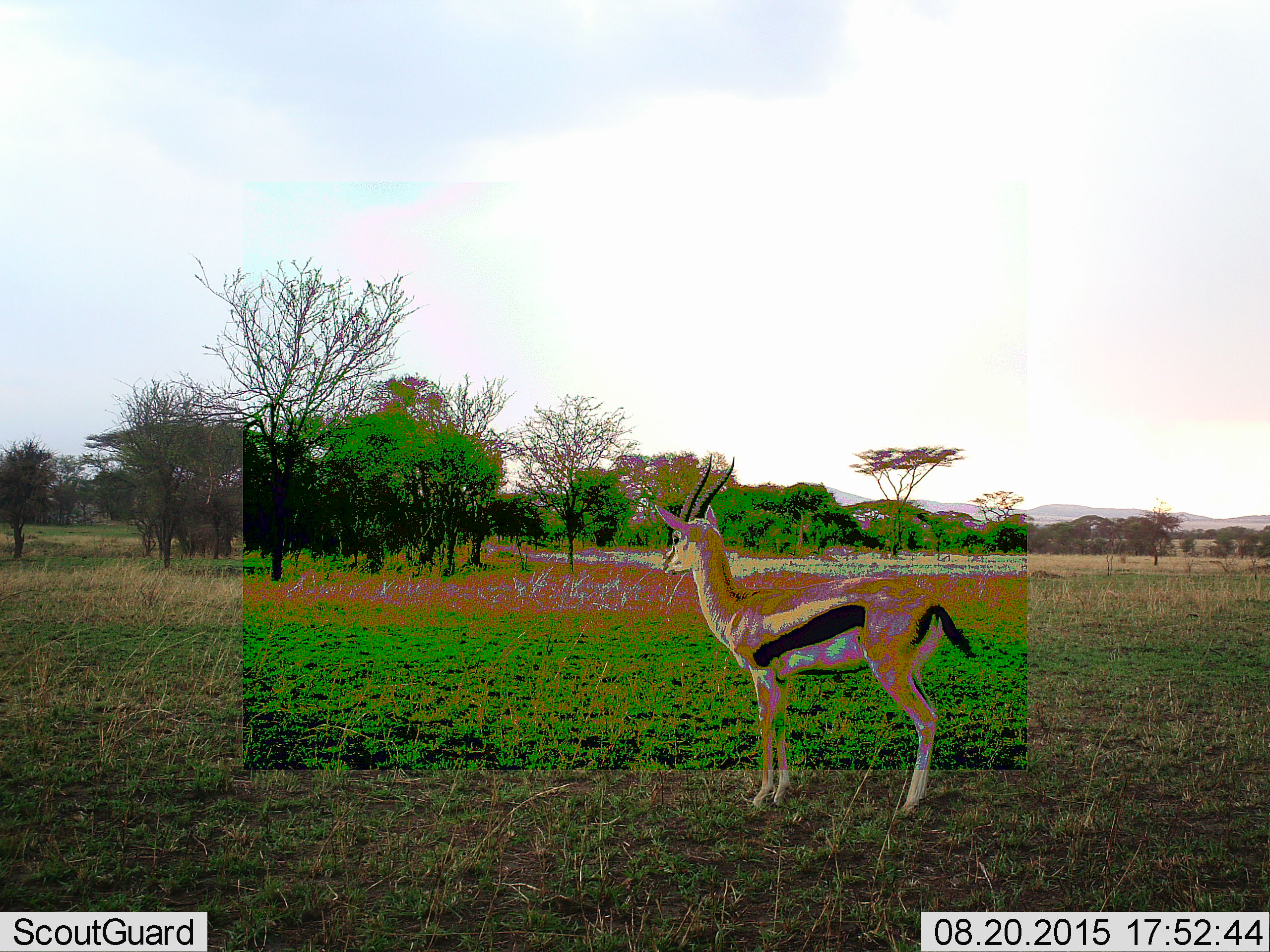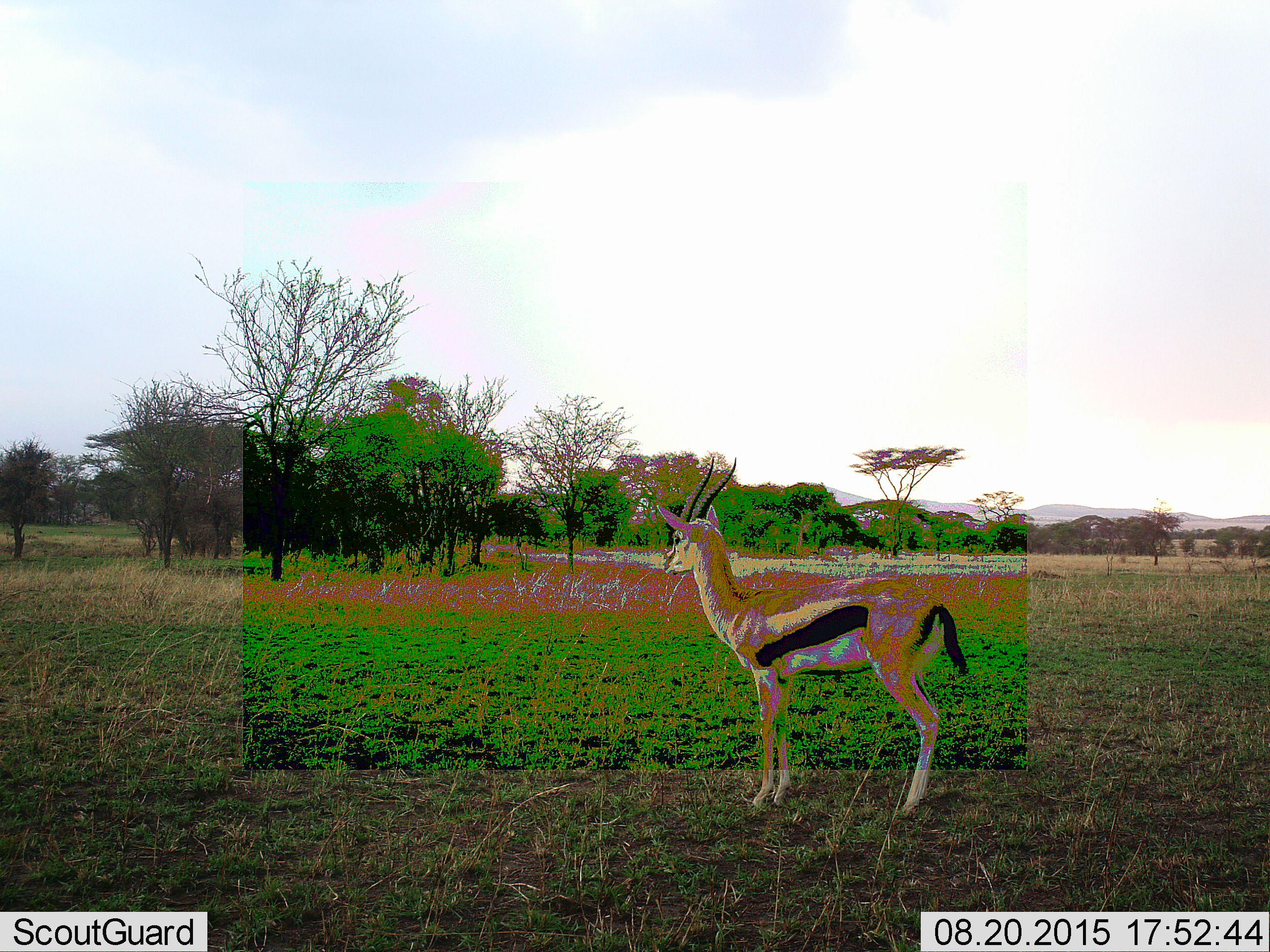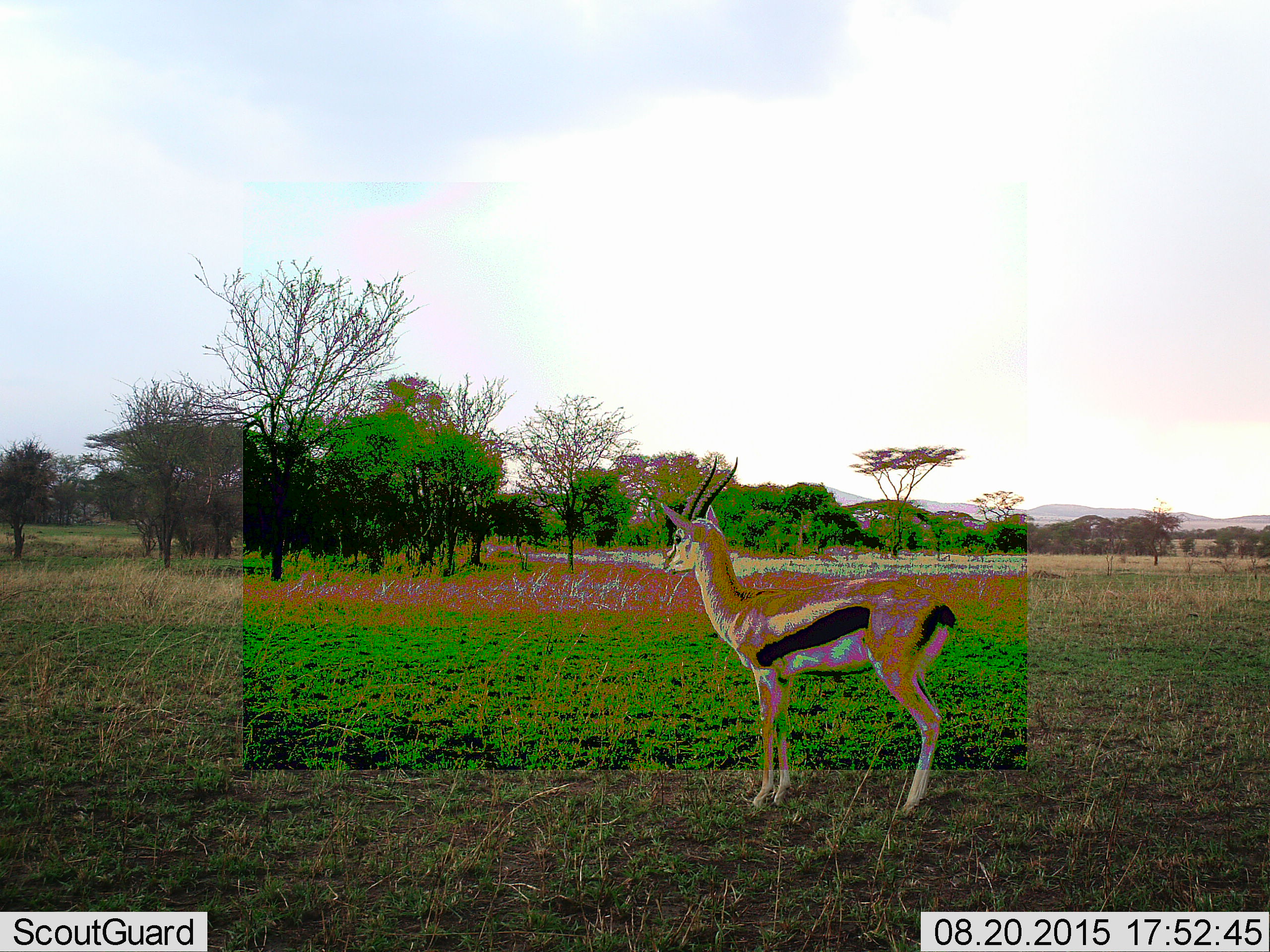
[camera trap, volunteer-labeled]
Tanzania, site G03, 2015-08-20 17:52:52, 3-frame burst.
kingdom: Animalia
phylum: Chordata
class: Mammalia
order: Artiodactyla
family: Bovidae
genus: Eudorcas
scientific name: Eudorcas thomsonii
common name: thomson's gazelle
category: gazellethomsons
Gazellethomsons (thomson's gazelle) (Eudorcas thomsonii), count 1. Behavior (volunteer vote fractions): standing 100%, resting 0%, moving 0%, interacting 0%. Young present (vote fraction): 8%. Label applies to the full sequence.